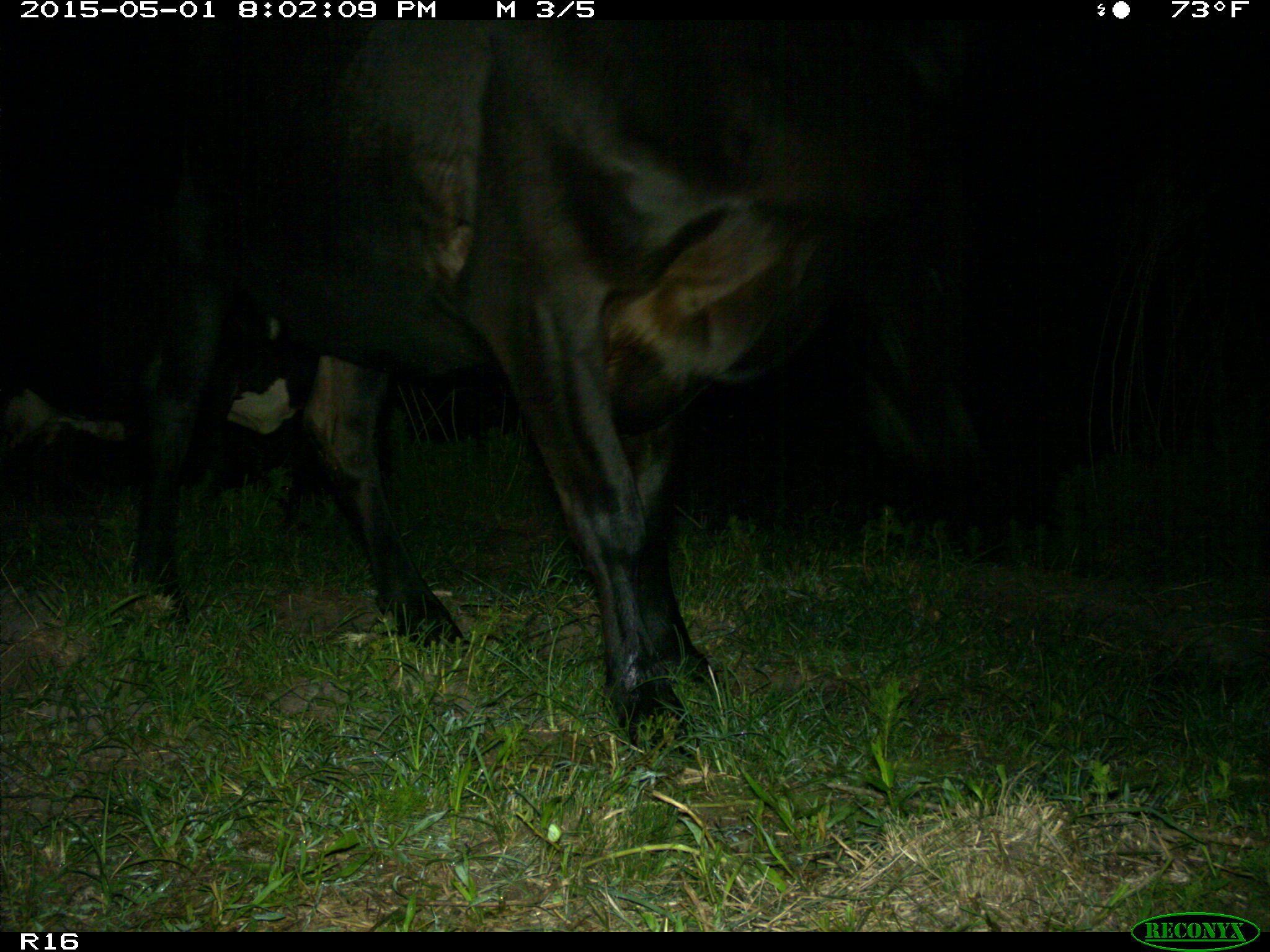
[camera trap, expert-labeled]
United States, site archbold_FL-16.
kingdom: Animalia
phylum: Chordata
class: Mammalia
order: Artiodactyla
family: Bovidae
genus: Bos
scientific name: Bos taurus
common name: domestic cow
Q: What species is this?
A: Bos taurus (domestic cow).